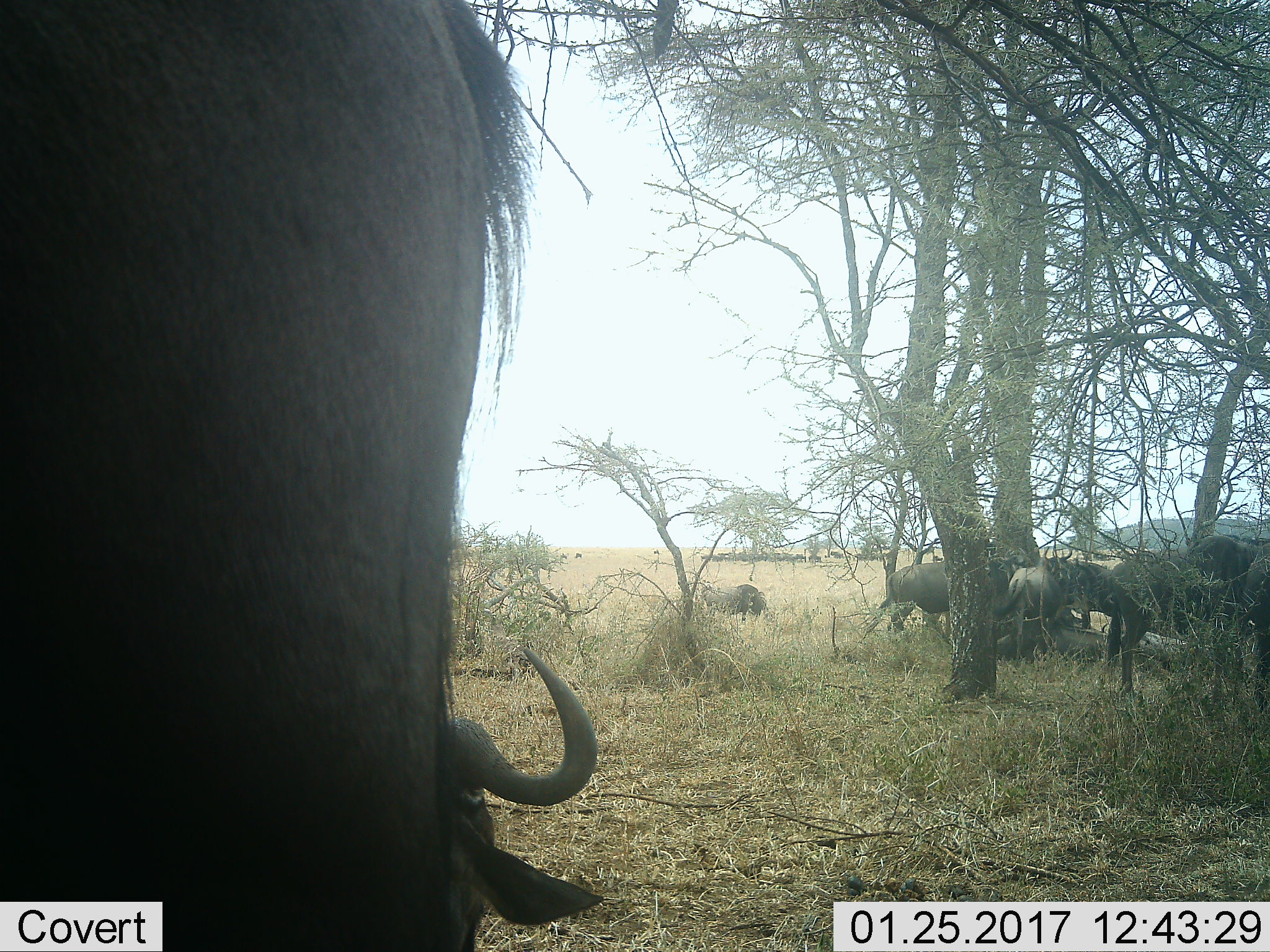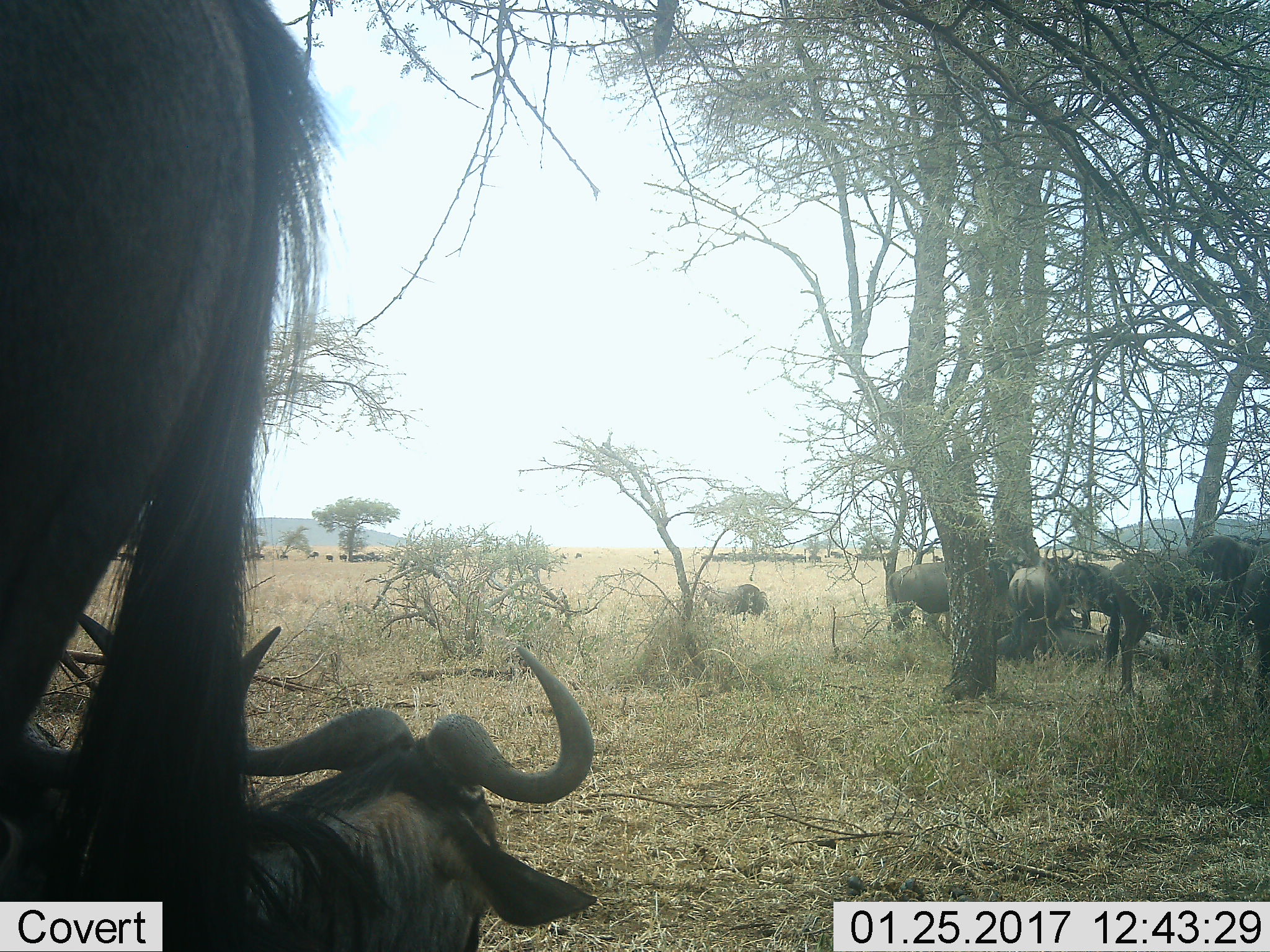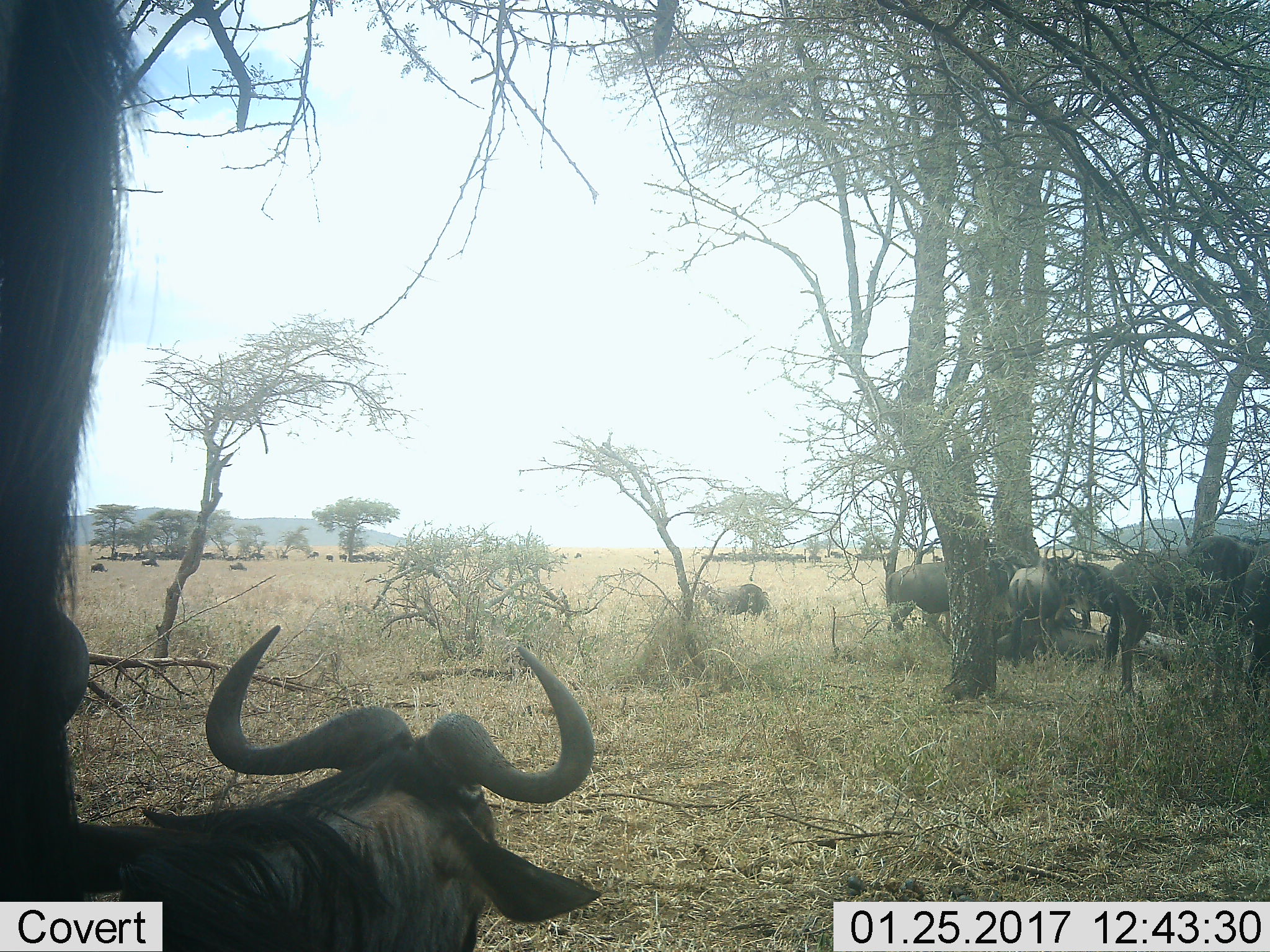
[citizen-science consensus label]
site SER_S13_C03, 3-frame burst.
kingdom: Animalia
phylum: Chordata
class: Mammalia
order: Artiodactyla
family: Bovidae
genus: Connochaetes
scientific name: Connochaetes taurinus taurinus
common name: blue wildebeest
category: wildebeestblue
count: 7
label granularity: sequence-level